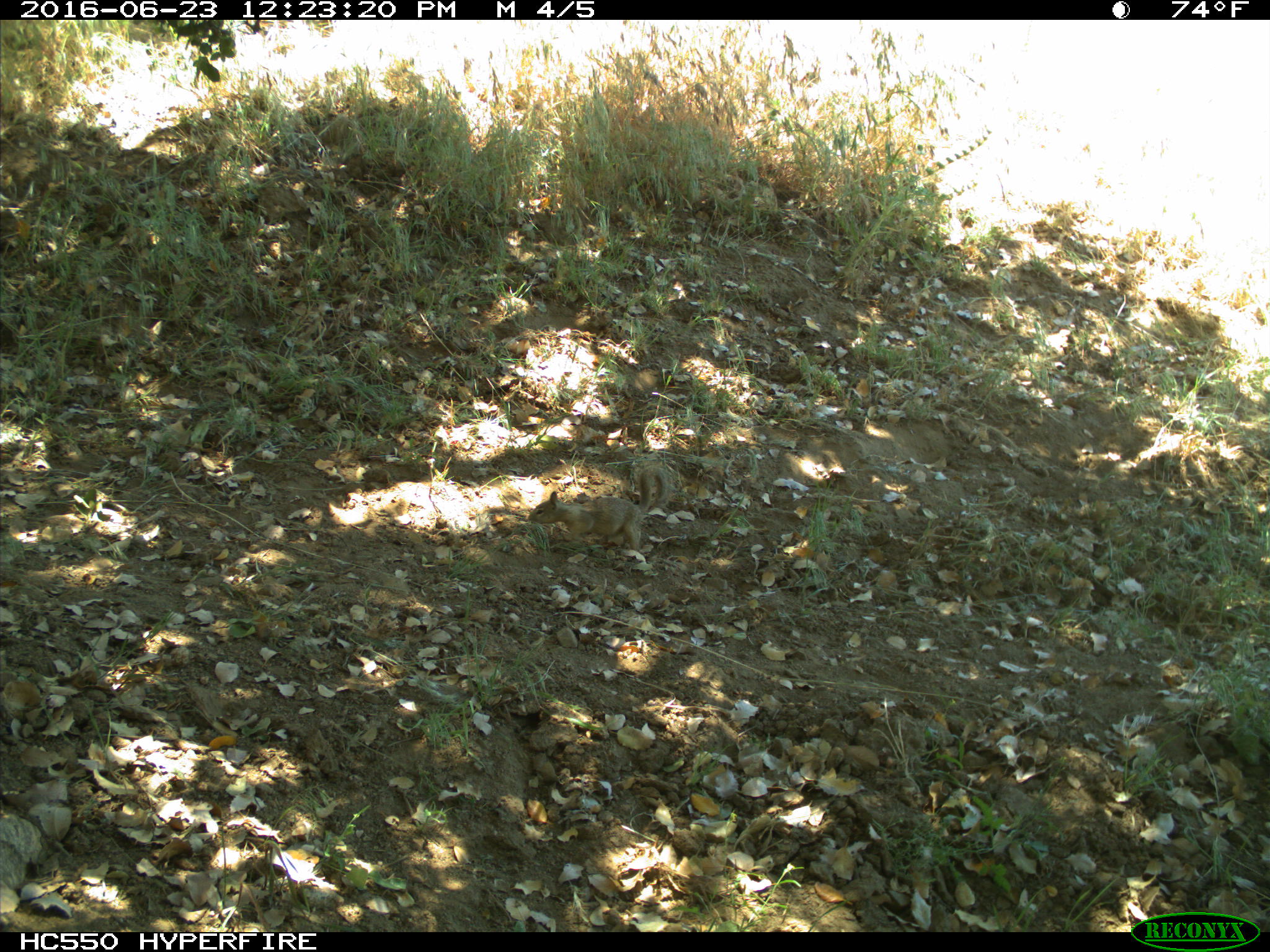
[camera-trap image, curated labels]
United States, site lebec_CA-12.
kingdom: Animalia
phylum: Chordata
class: Mammalia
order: Rodentia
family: Sciuridae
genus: Otospermophilus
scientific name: Otospermophilus beecheyi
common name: california ground squirrel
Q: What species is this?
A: Otospermophilus beecheyi (california ground squirrel).